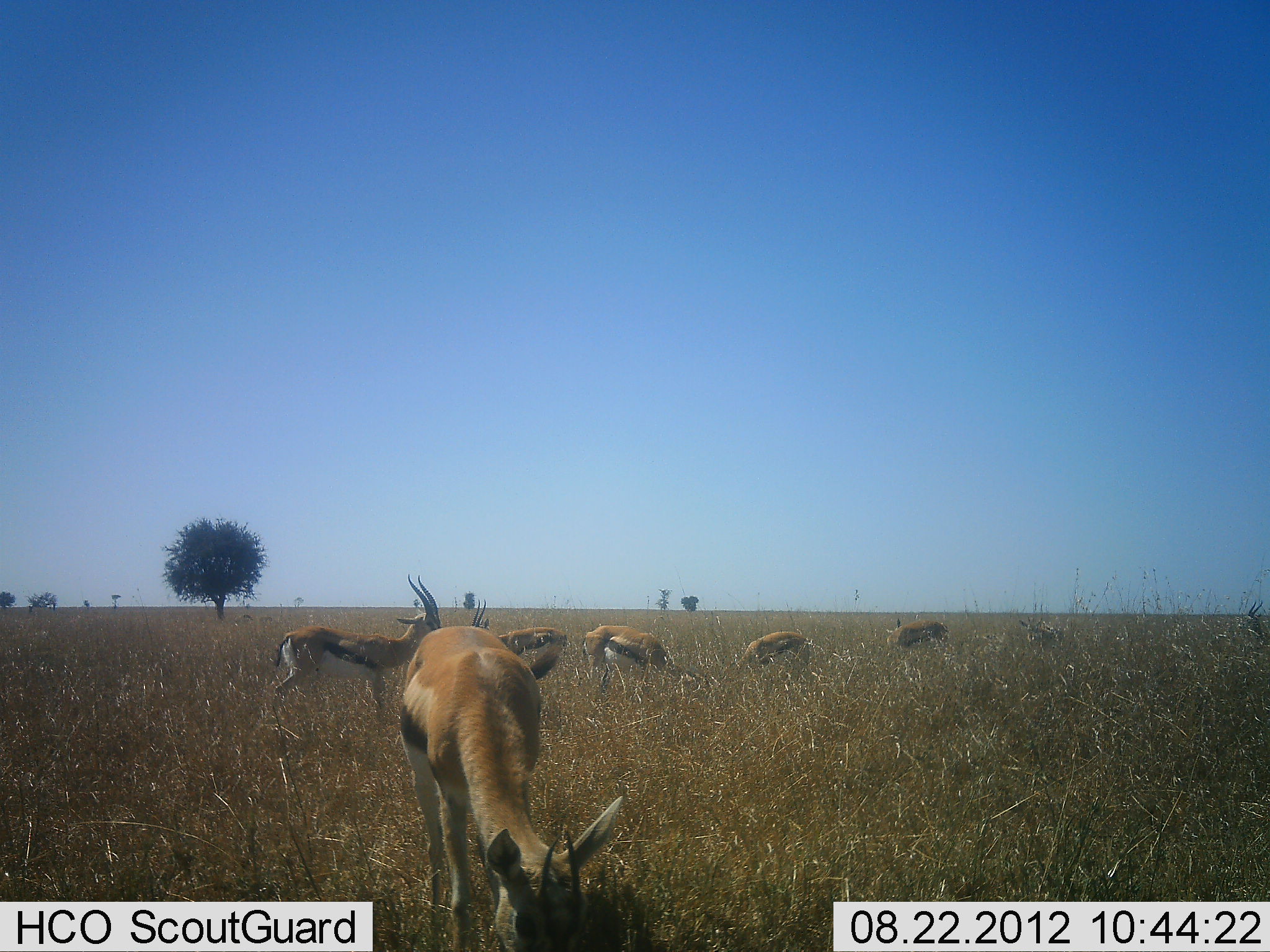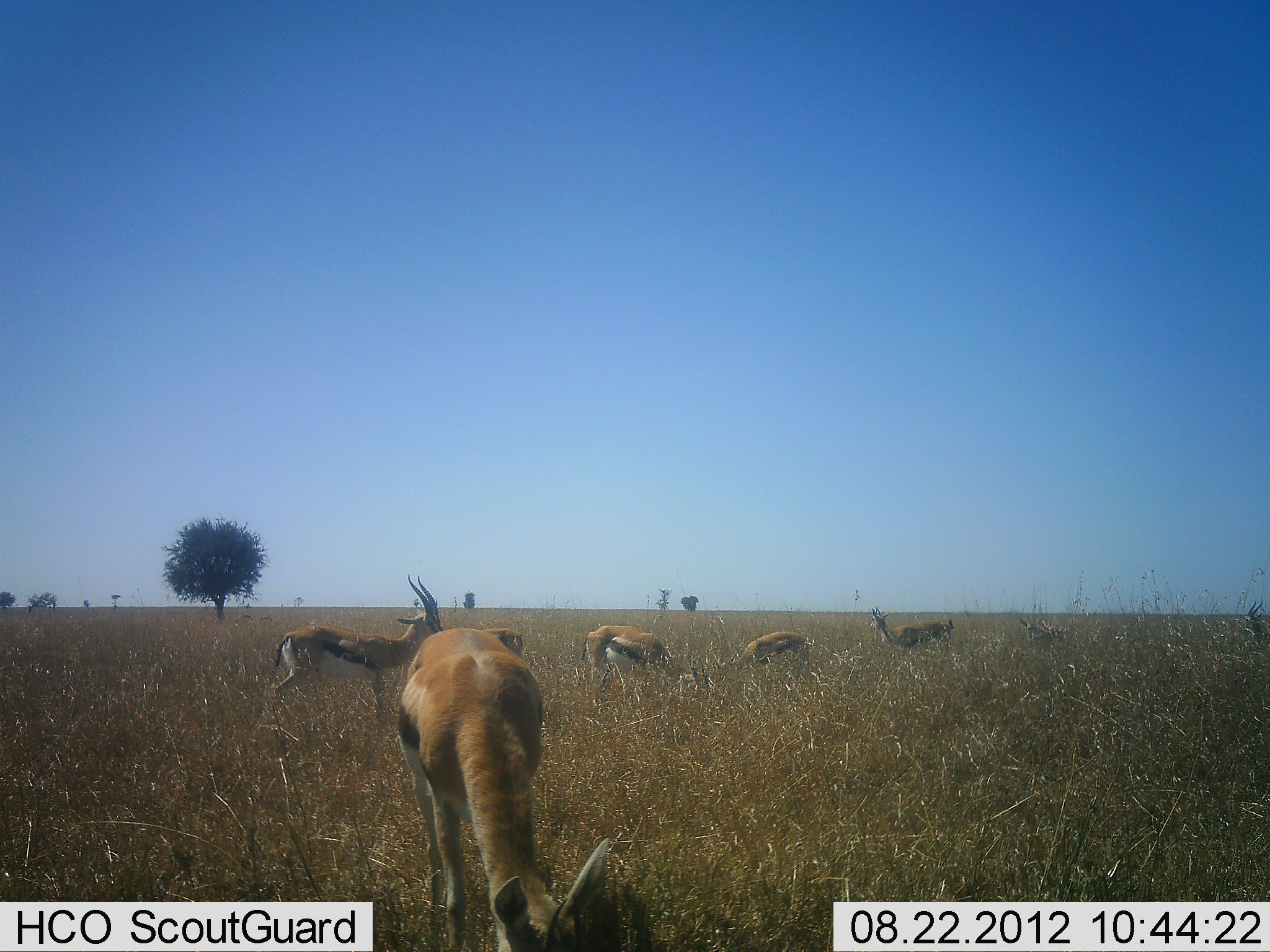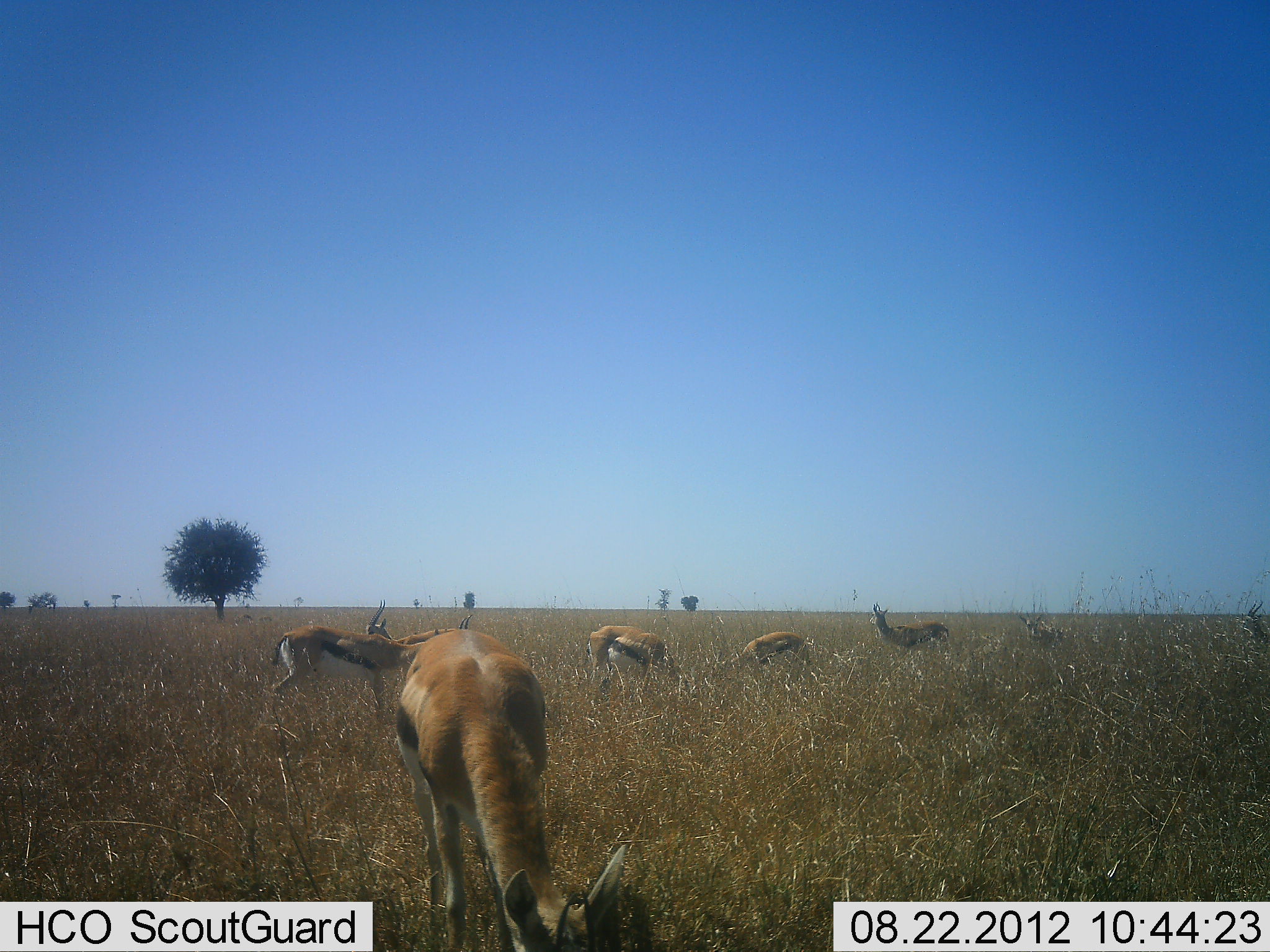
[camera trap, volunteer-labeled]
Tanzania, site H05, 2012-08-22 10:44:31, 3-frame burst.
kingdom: Animalia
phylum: Chordata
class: Mammalia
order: Artiodactyla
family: Bovidae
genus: Eudorcas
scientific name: Eudorcas thomsonii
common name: thomson's gazelle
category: gazellethomsons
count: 8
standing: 40%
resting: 0%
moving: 20%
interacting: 0%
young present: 0%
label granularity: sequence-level